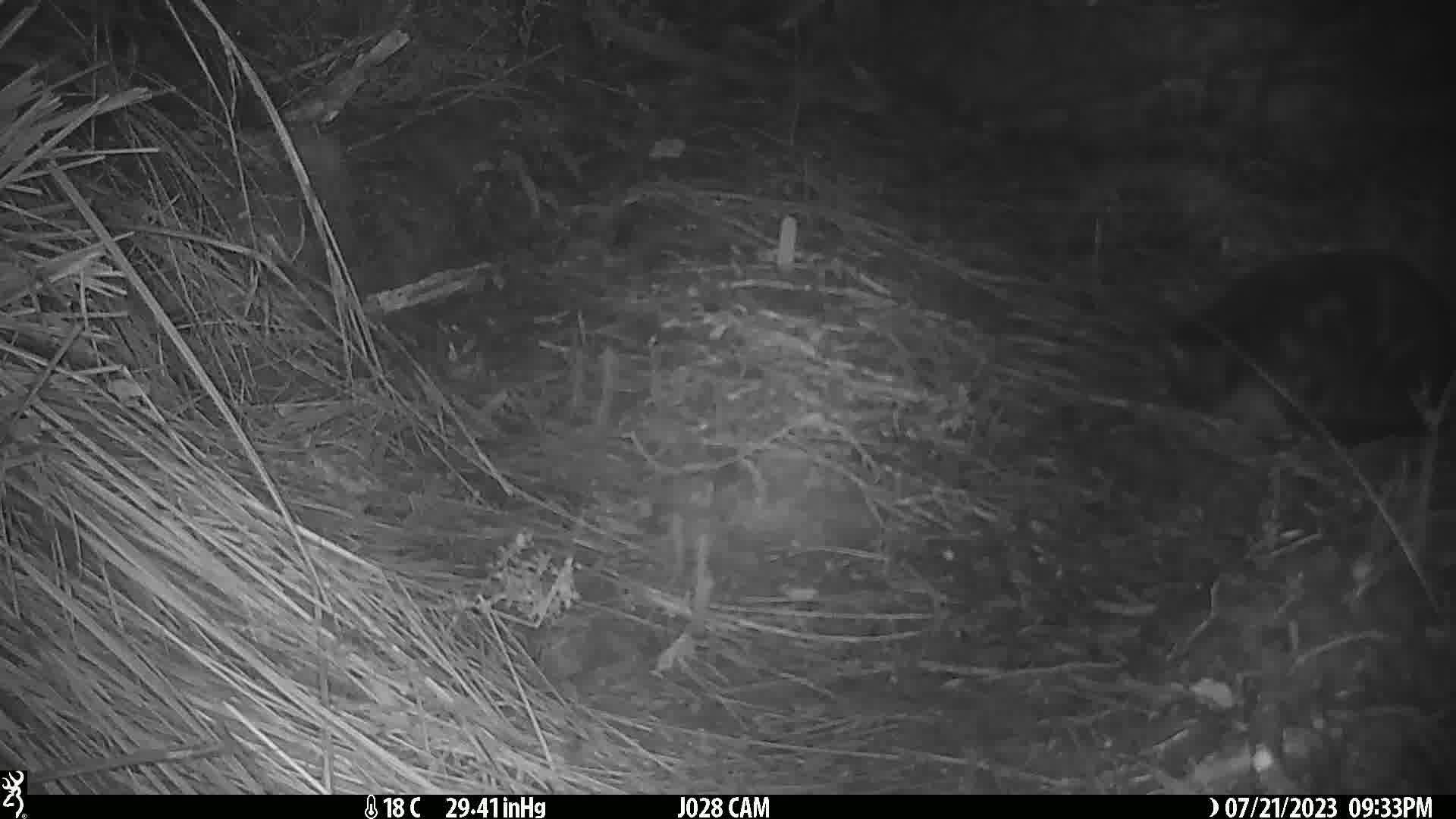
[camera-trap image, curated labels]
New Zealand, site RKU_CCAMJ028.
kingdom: Animalia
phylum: Chordata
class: Mammalia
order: Carnivora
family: Felidae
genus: Felis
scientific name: Felis catus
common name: domestic cat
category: cat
Cat (domestic cat) (Felis catus).